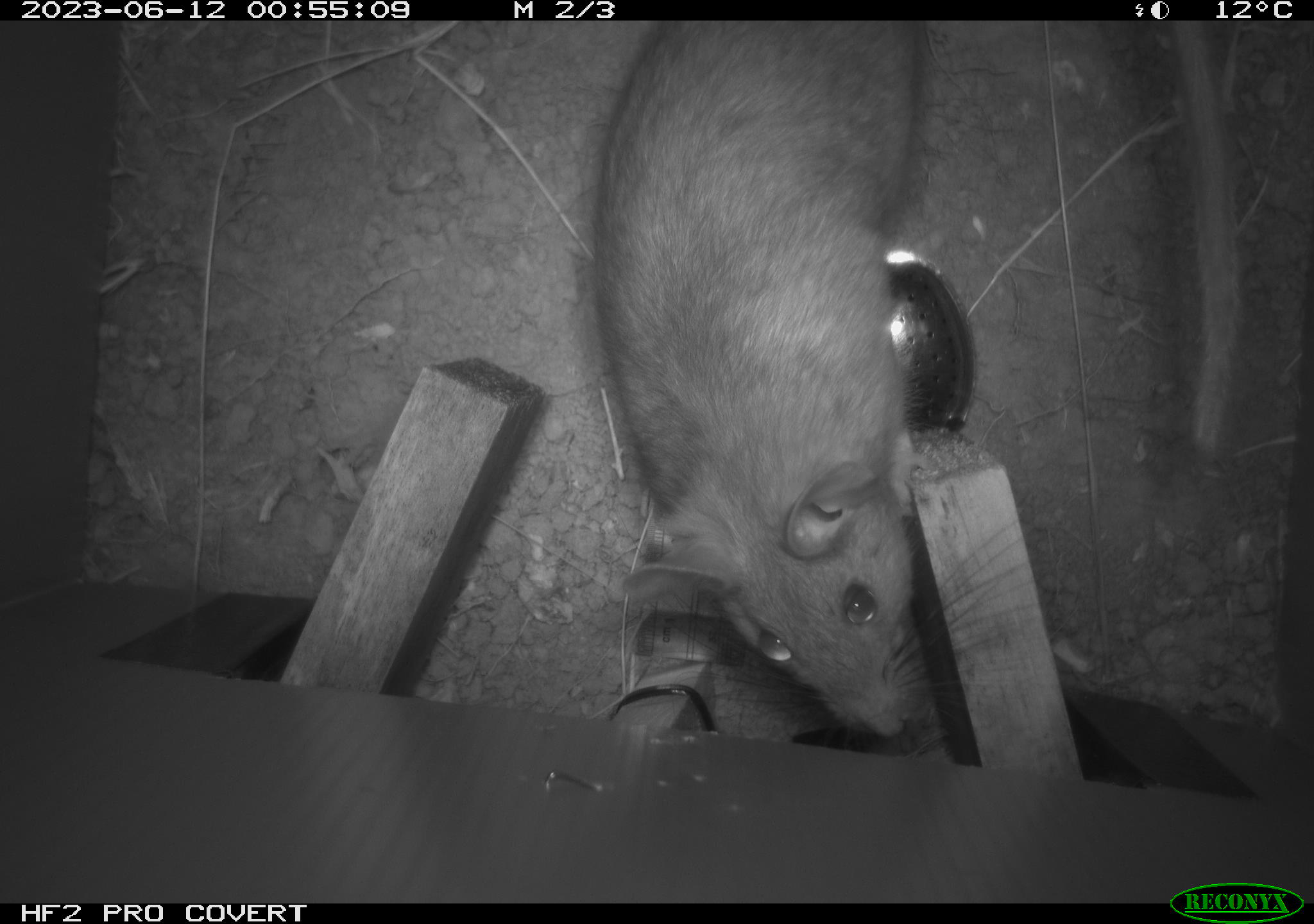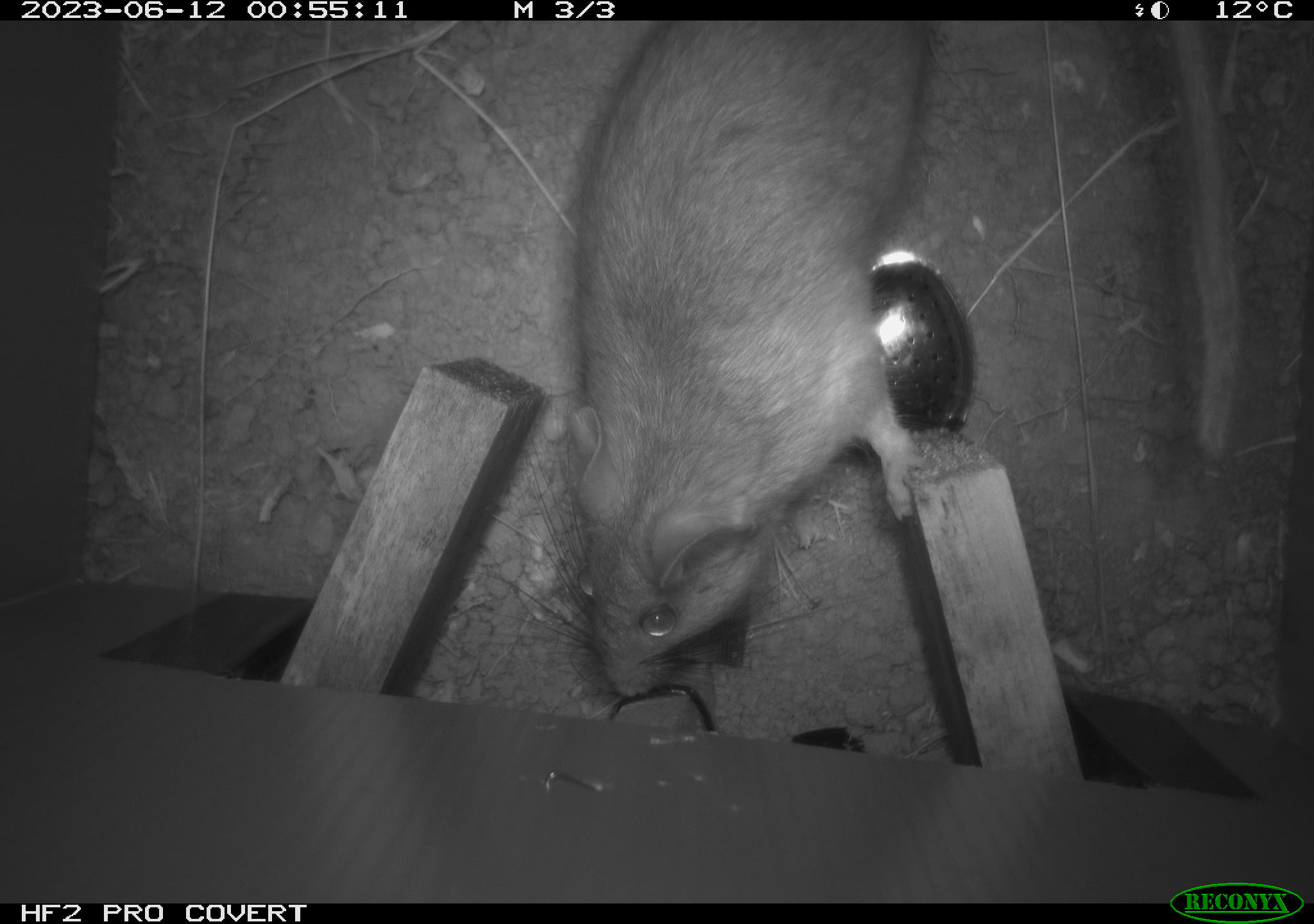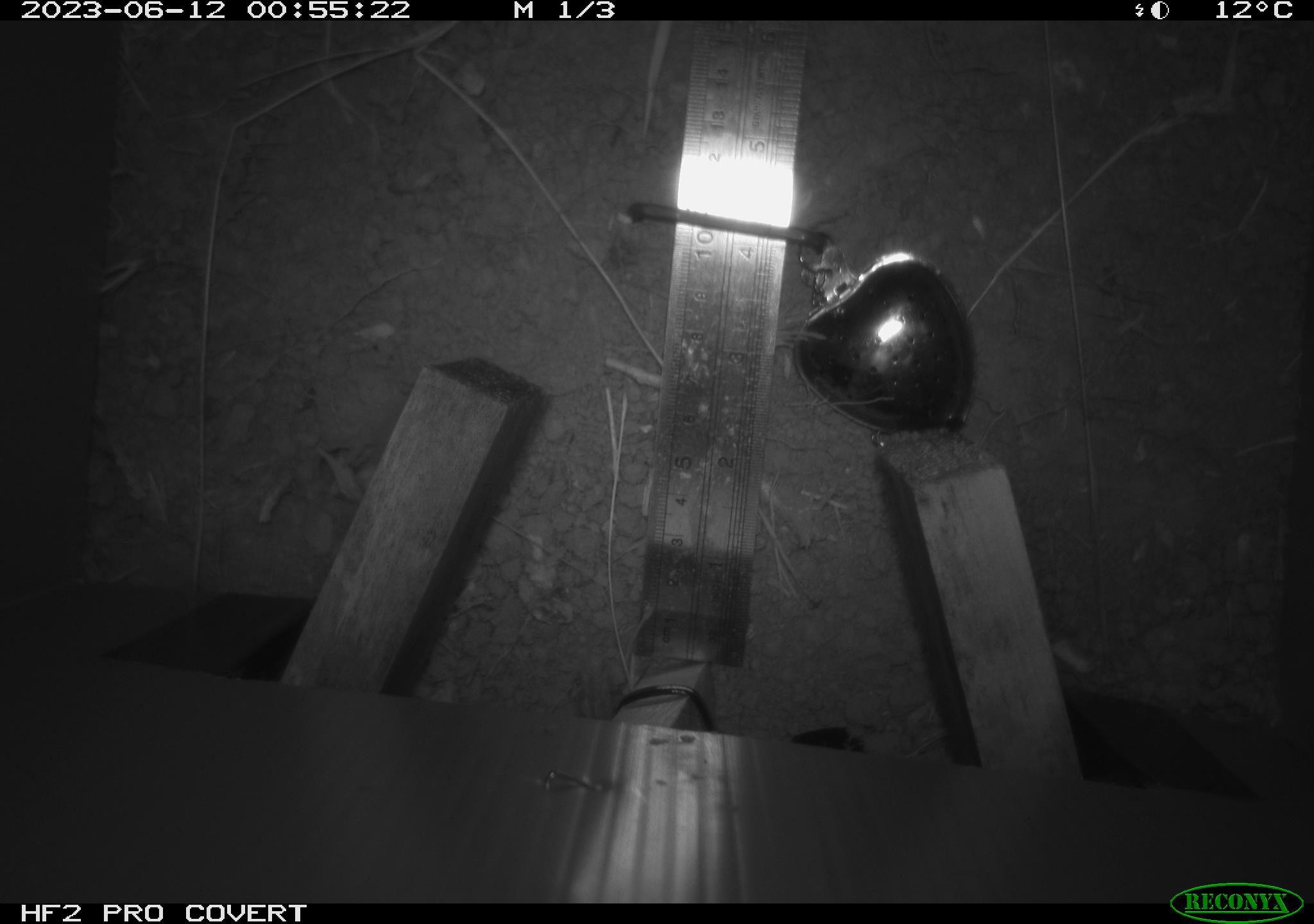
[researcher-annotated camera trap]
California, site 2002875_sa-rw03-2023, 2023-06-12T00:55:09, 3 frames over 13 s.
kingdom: Animalia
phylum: Chordata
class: Mammalia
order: Rodentia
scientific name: Rodentia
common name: mouse species